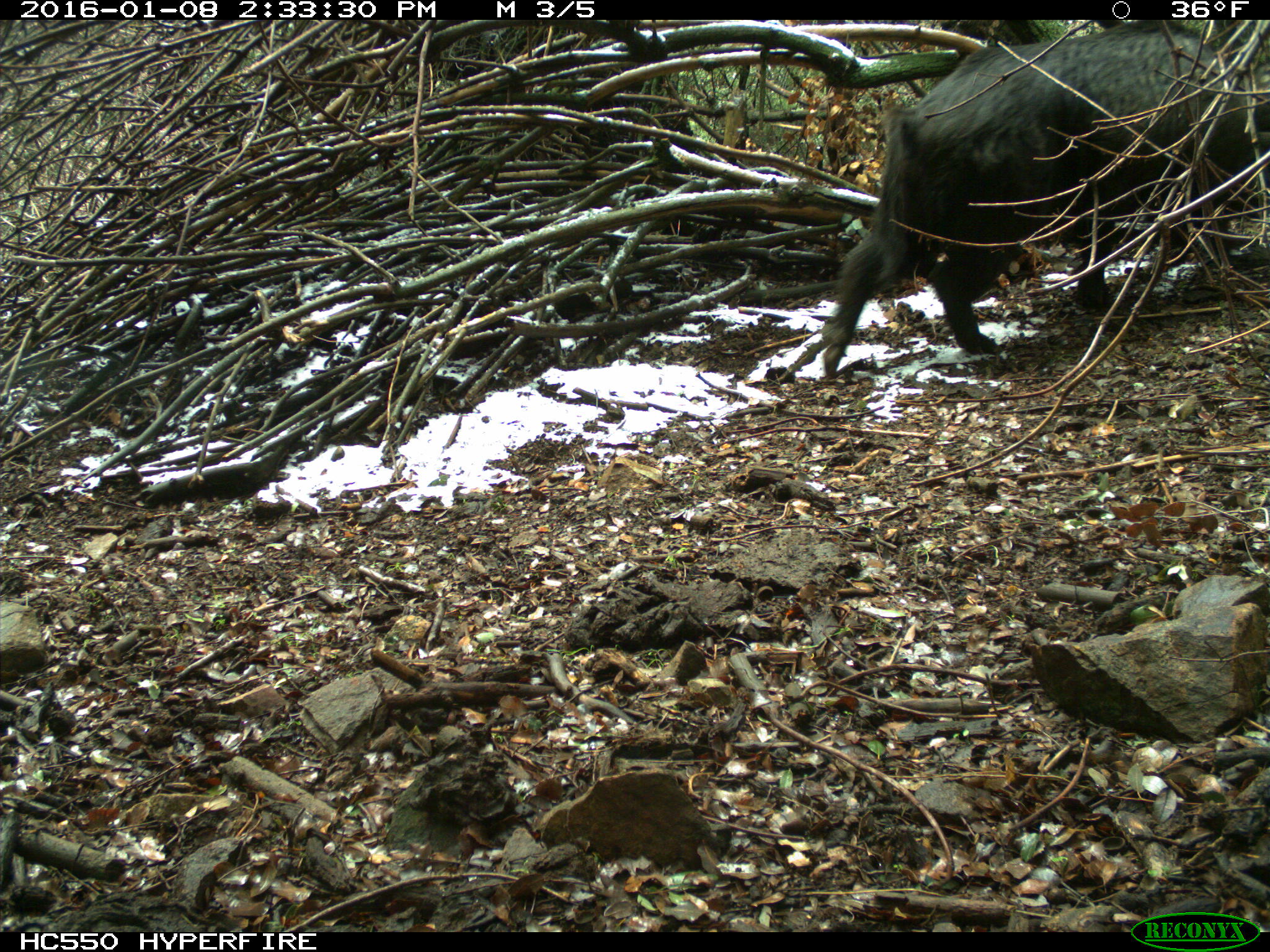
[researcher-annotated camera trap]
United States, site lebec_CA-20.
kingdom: Animalia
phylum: Chordata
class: Mammalia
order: Artiodactyla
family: Suidae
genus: Sus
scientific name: Sus scrofa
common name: wild boar